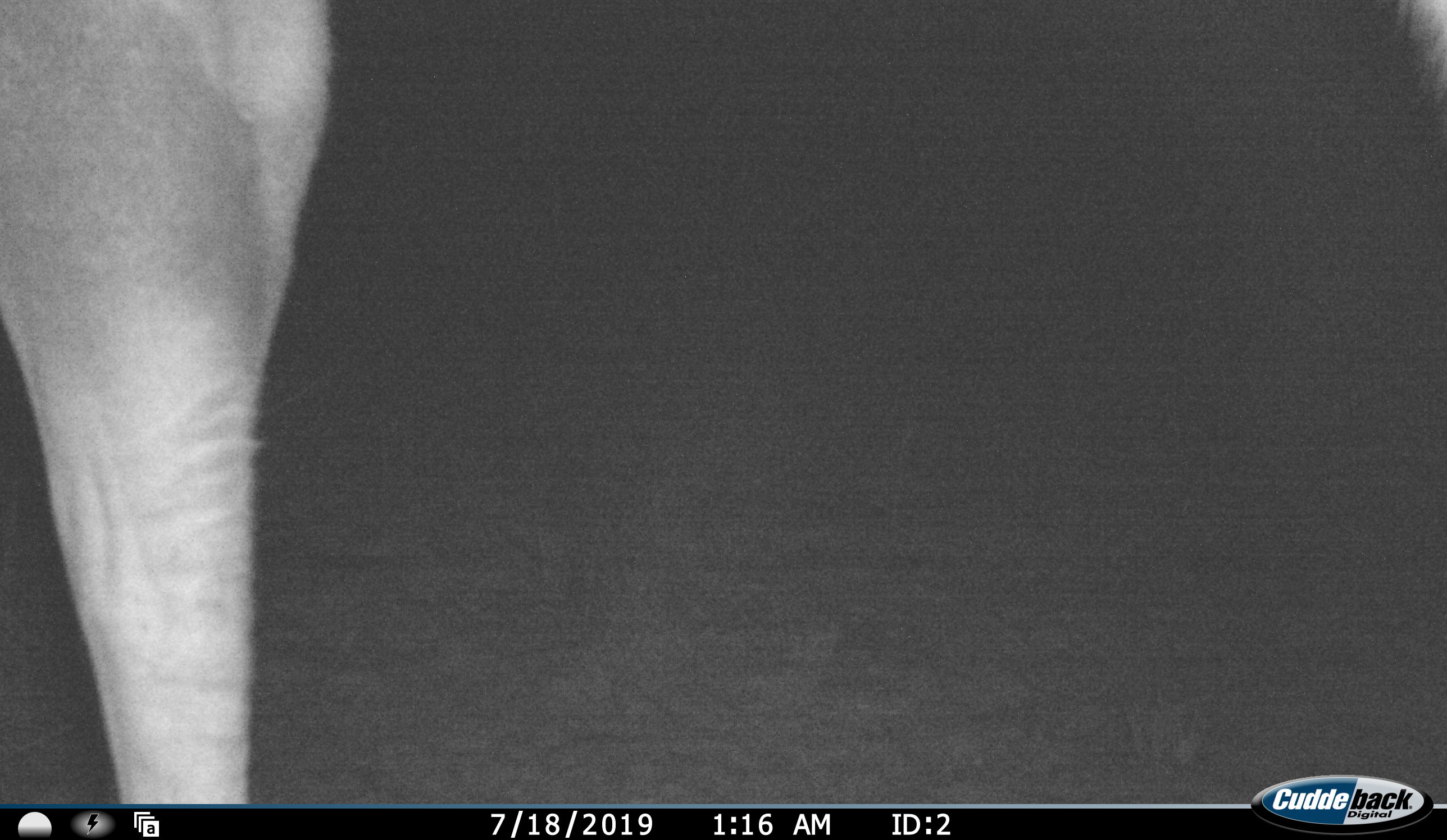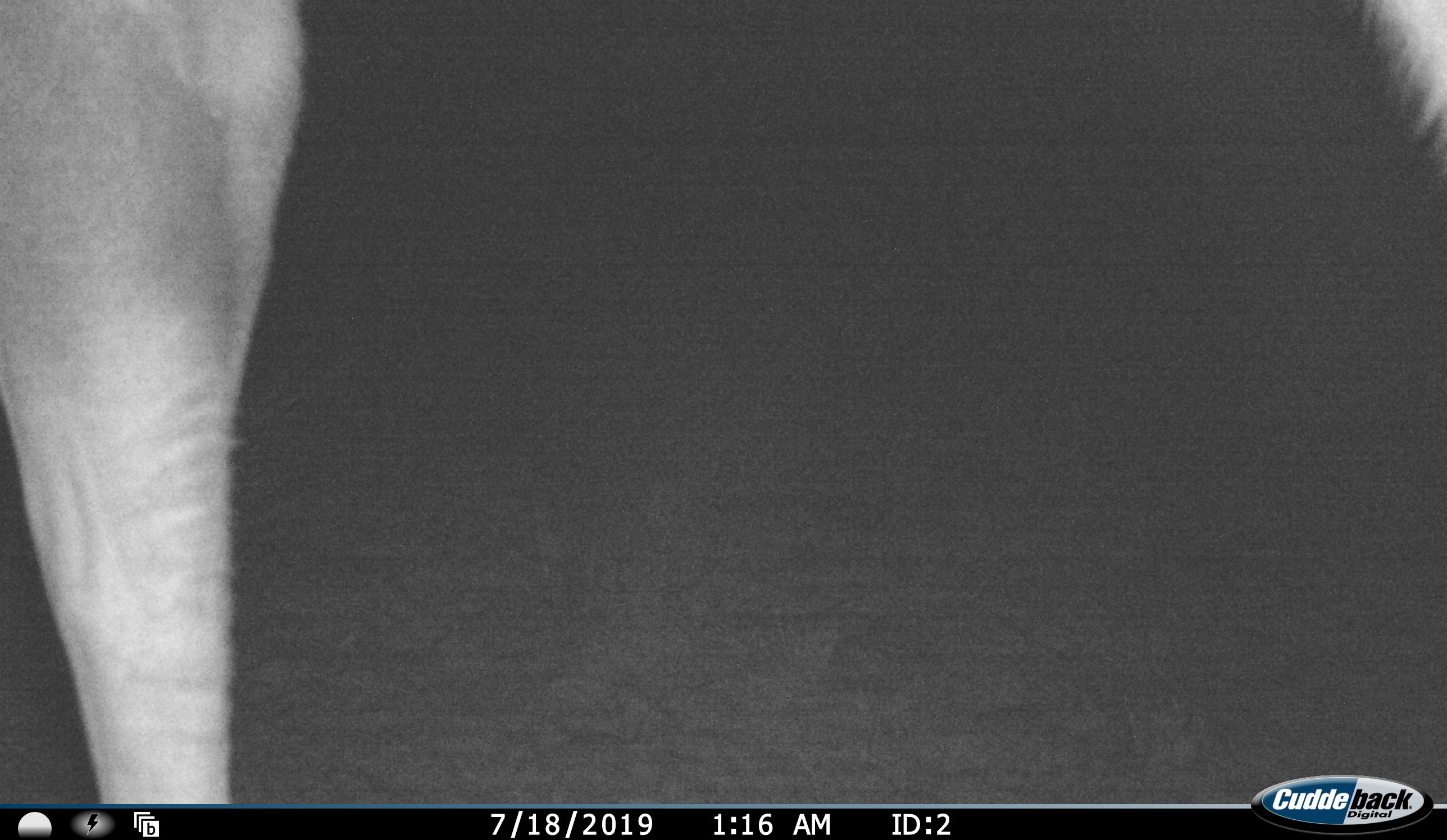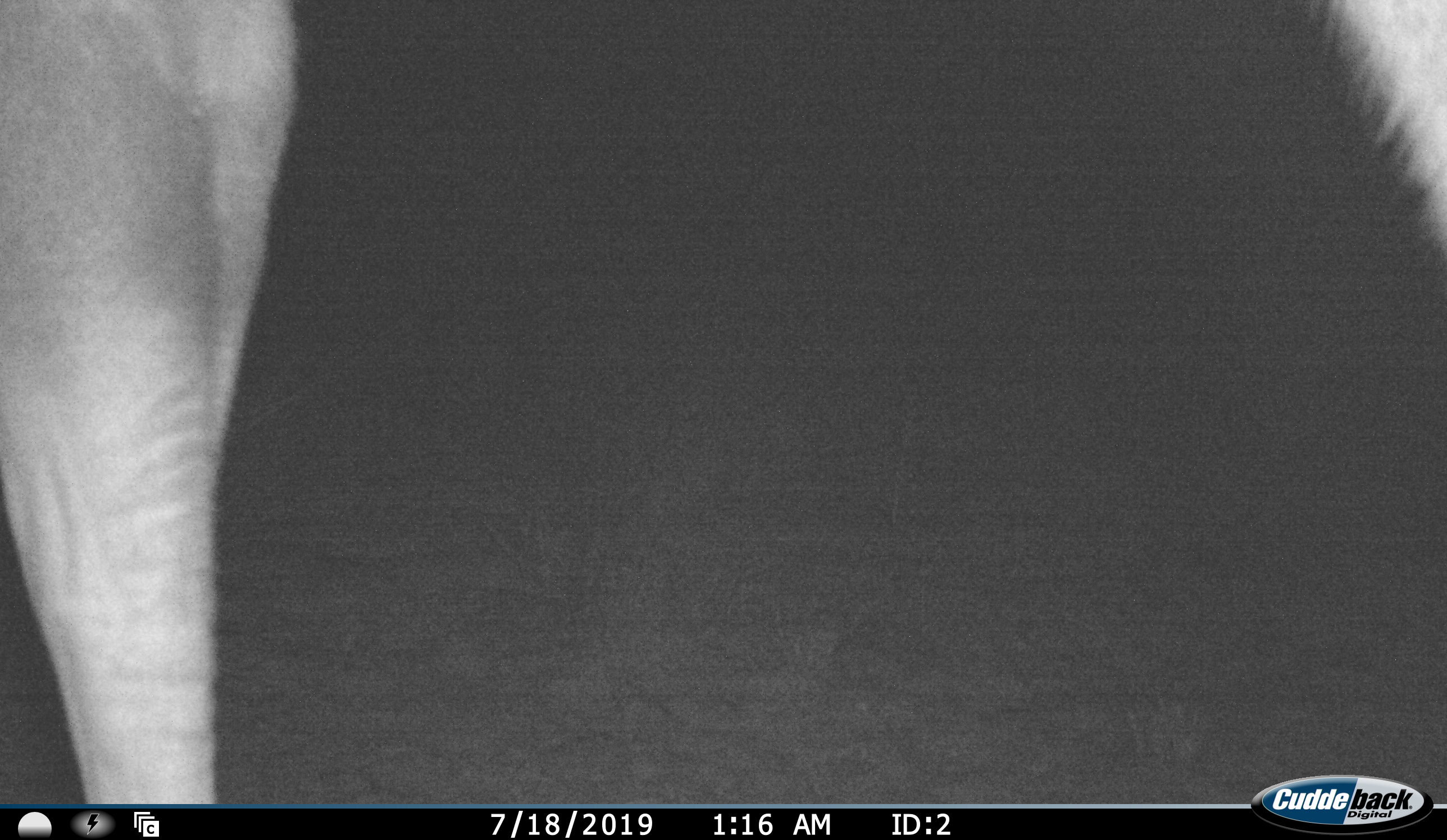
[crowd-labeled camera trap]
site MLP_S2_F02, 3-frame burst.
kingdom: Animalia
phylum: Chordata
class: Mammalia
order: Artiodactyla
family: Bovidae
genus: Tragelaphus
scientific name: Tragelaphus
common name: kudu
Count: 1.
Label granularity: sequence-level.